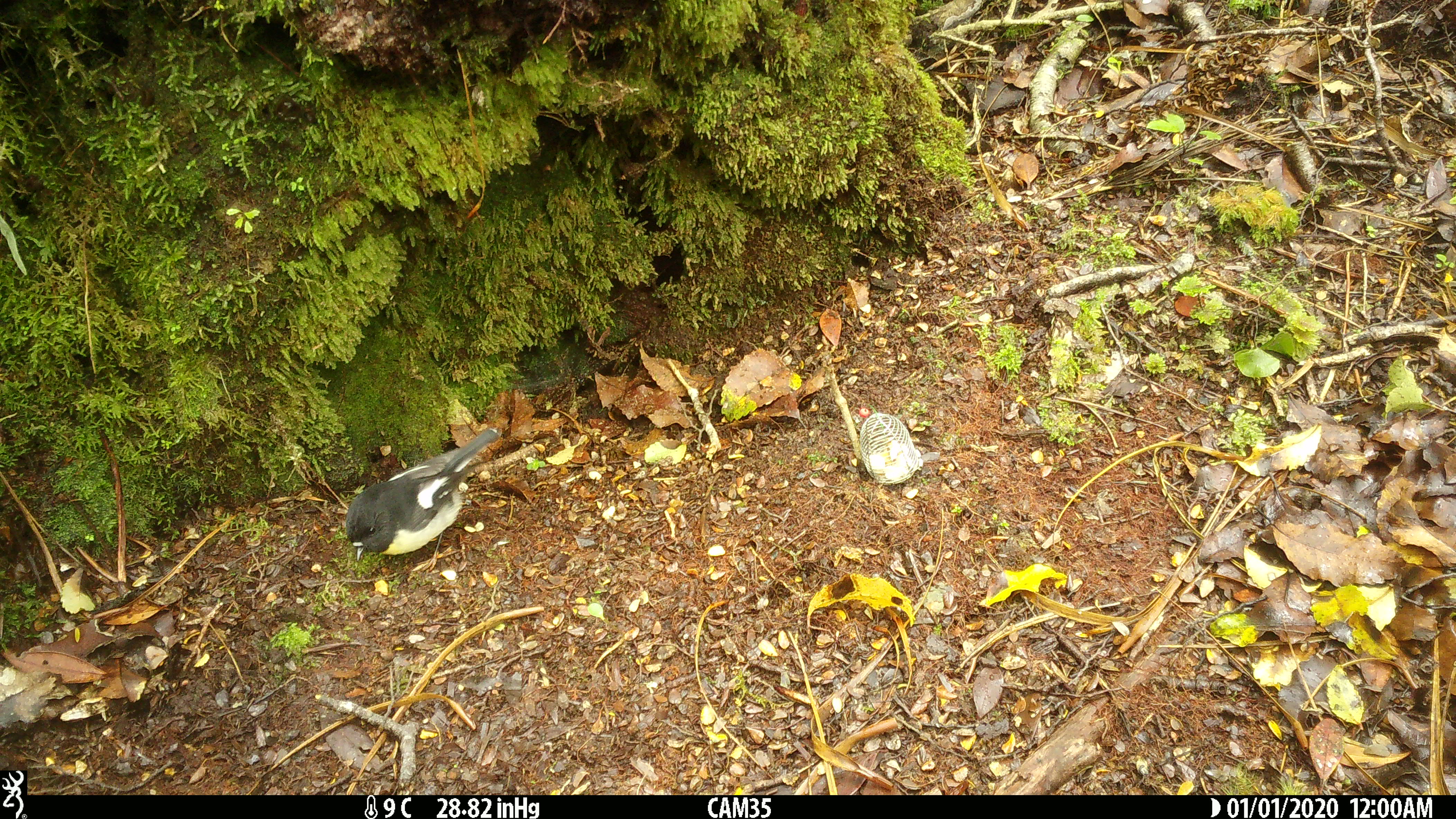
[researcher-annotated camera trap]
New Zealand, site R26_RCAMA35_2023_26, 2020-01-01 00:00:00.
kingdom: Animalia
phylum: Chordata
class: Aves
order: Passeriformes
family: Petroicidae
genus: Petroica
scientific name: Petroica macrocephala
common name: tomtit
Tomtit (Petroica macrocephala).